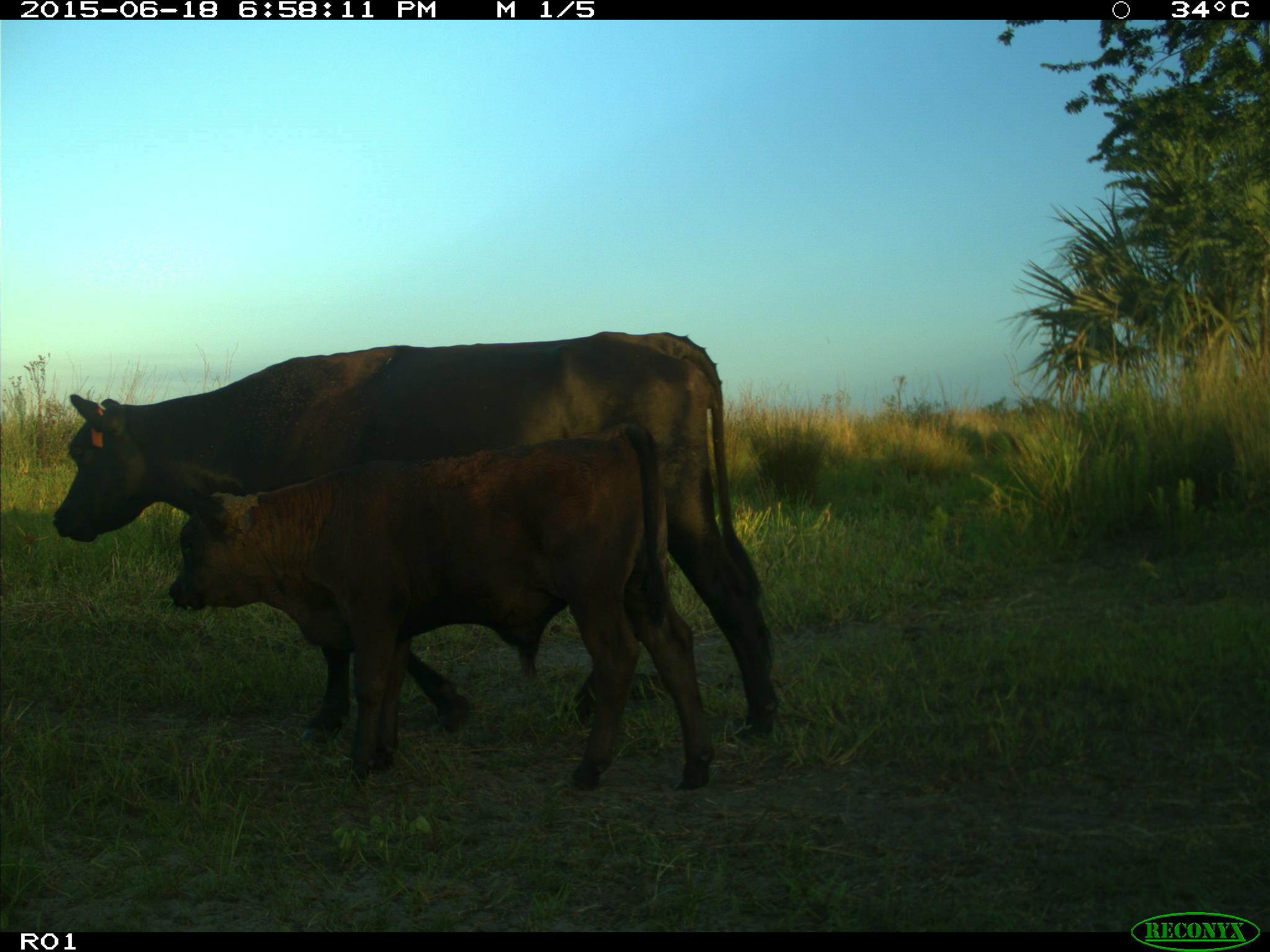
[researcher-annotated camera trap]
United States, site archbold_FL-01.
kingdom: Animalia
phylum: Chordata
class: Mammalia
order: Artiodactyla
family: Bovidae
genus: Bos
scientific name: Bos taurus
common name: domestic cow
Bos taurus (domestic cow).